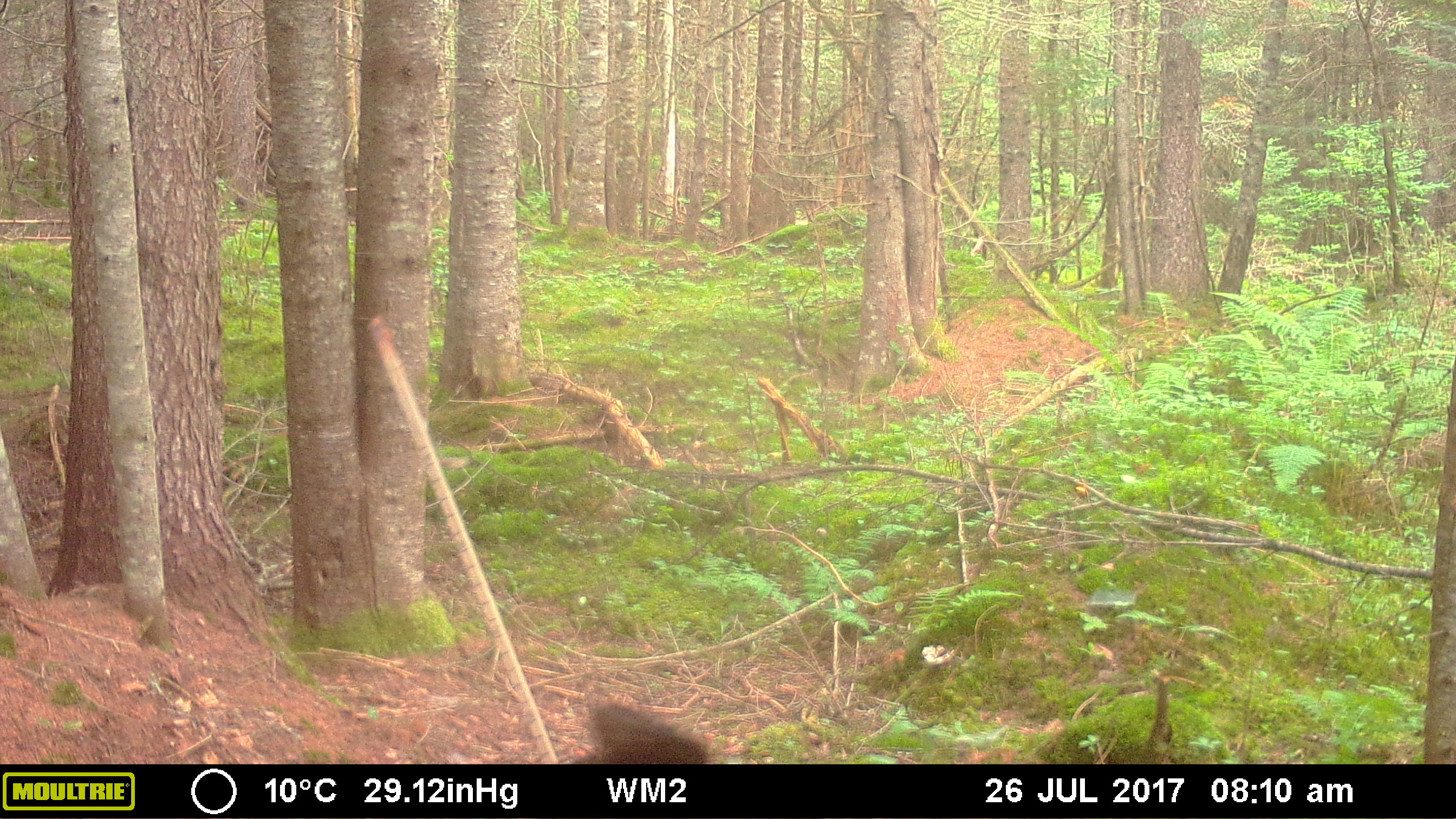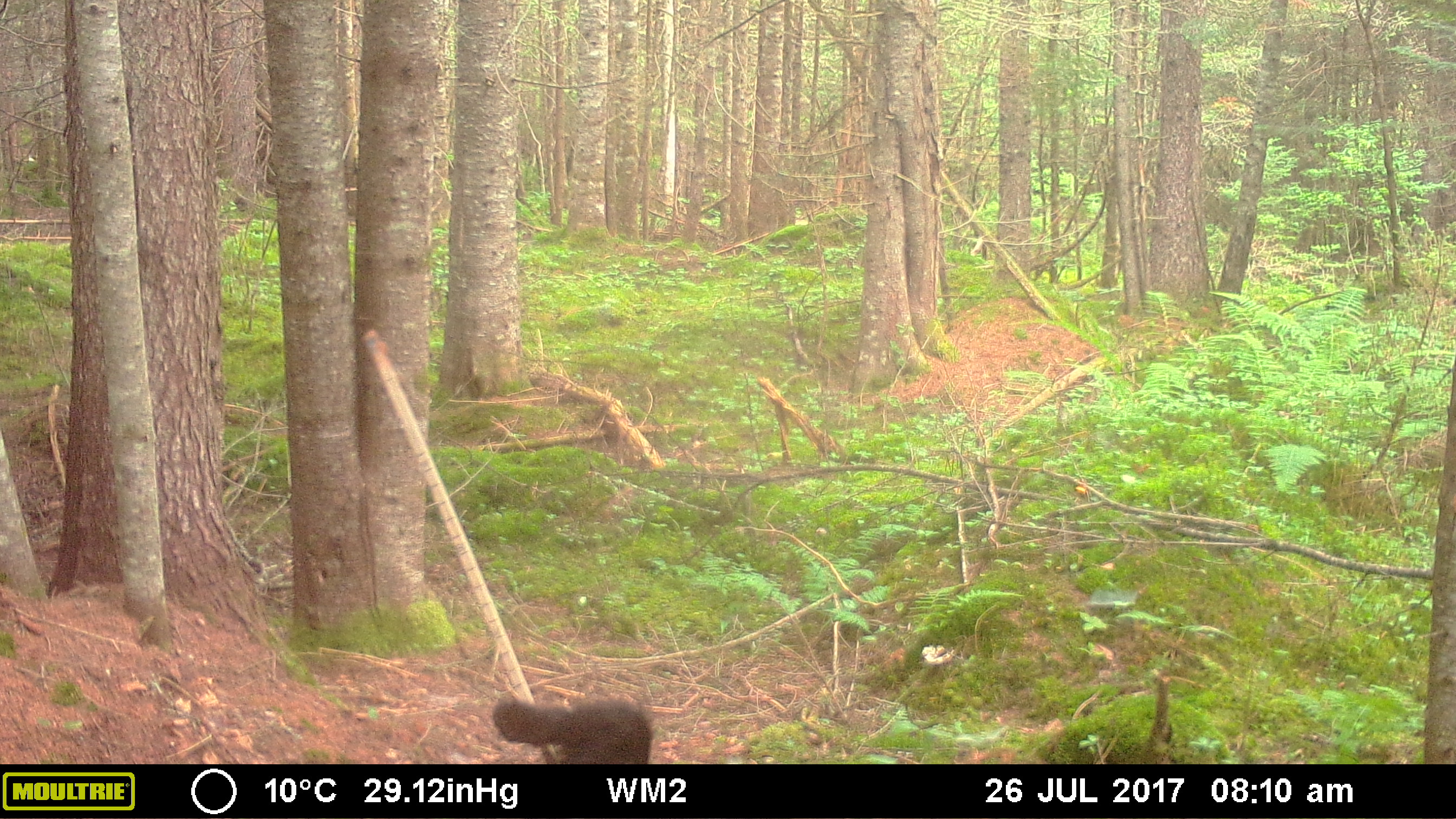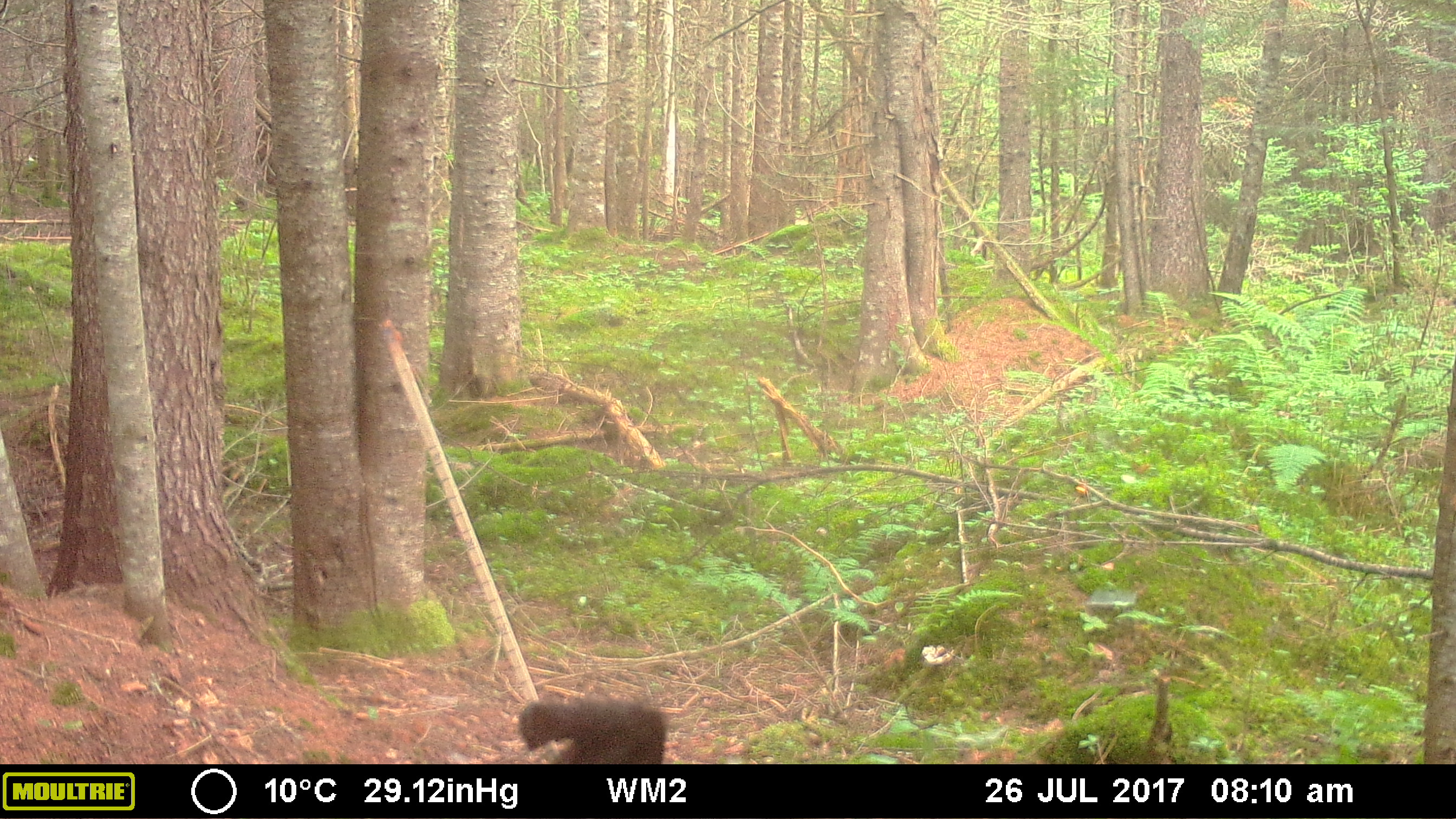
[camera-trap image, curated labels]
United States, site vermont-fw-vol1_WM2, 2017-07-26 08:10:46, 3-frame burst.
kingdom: Animalia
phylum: Chordata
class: Mammalia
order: Carnivora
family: Ursidae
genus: Ursus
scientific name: Ursus americanus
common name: black bear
Black bear (Ursus americanus).